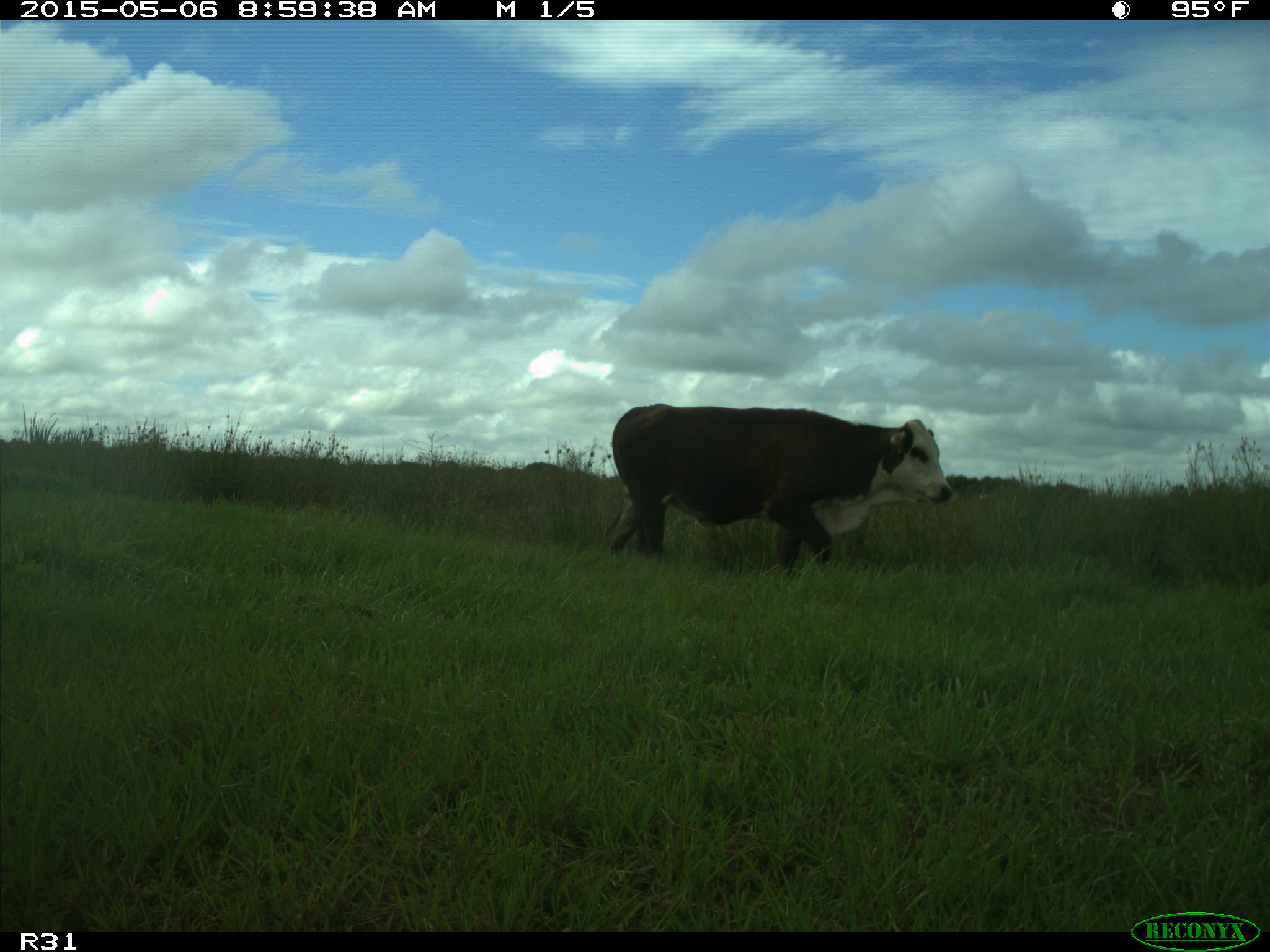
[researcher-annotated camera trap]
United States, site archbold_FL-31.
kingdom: Animalia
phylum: Chordata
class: Mammalia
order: Artiodactyla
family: Bovidae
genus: Bos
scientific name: Bos taurus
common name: domestic cow